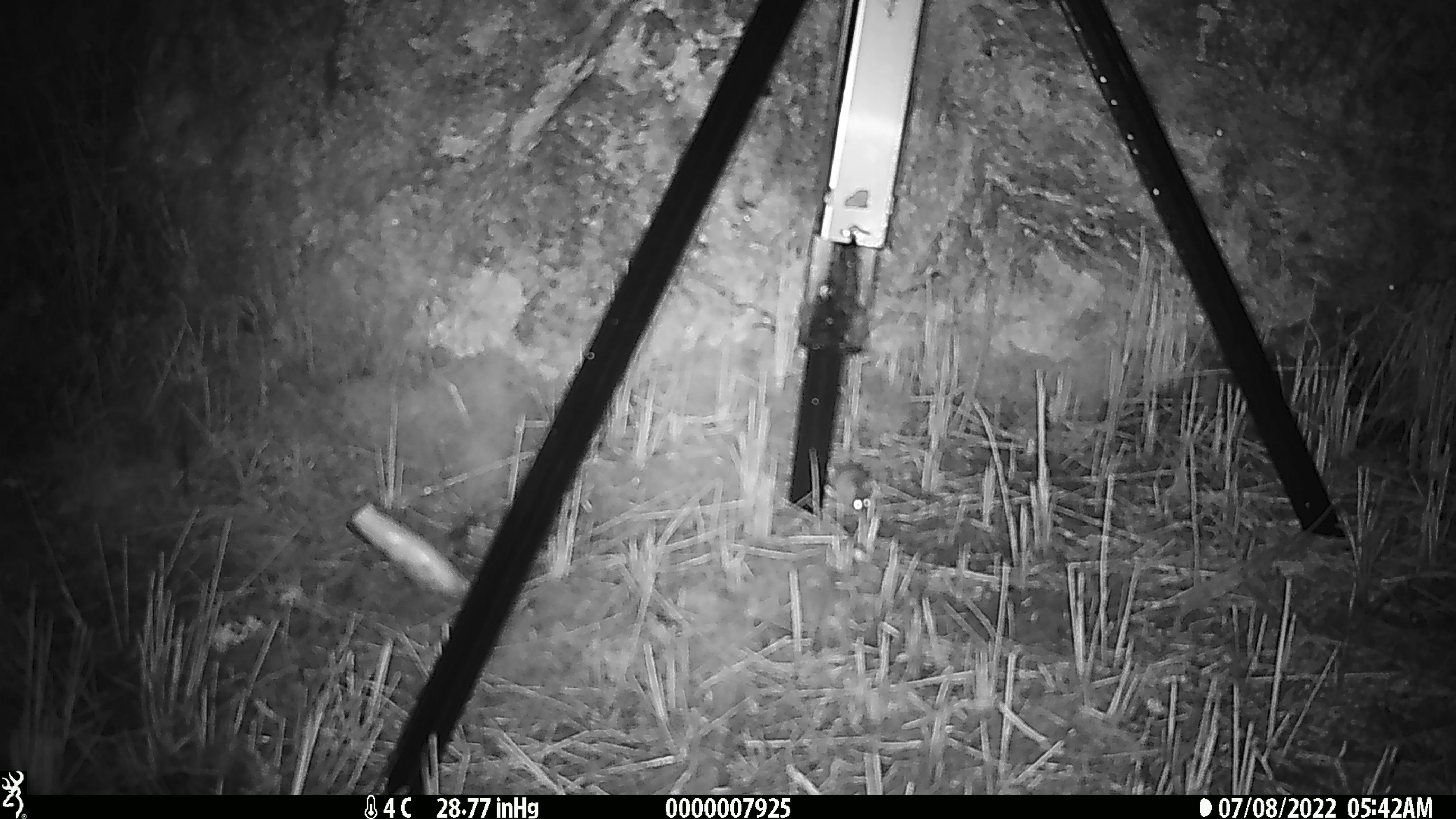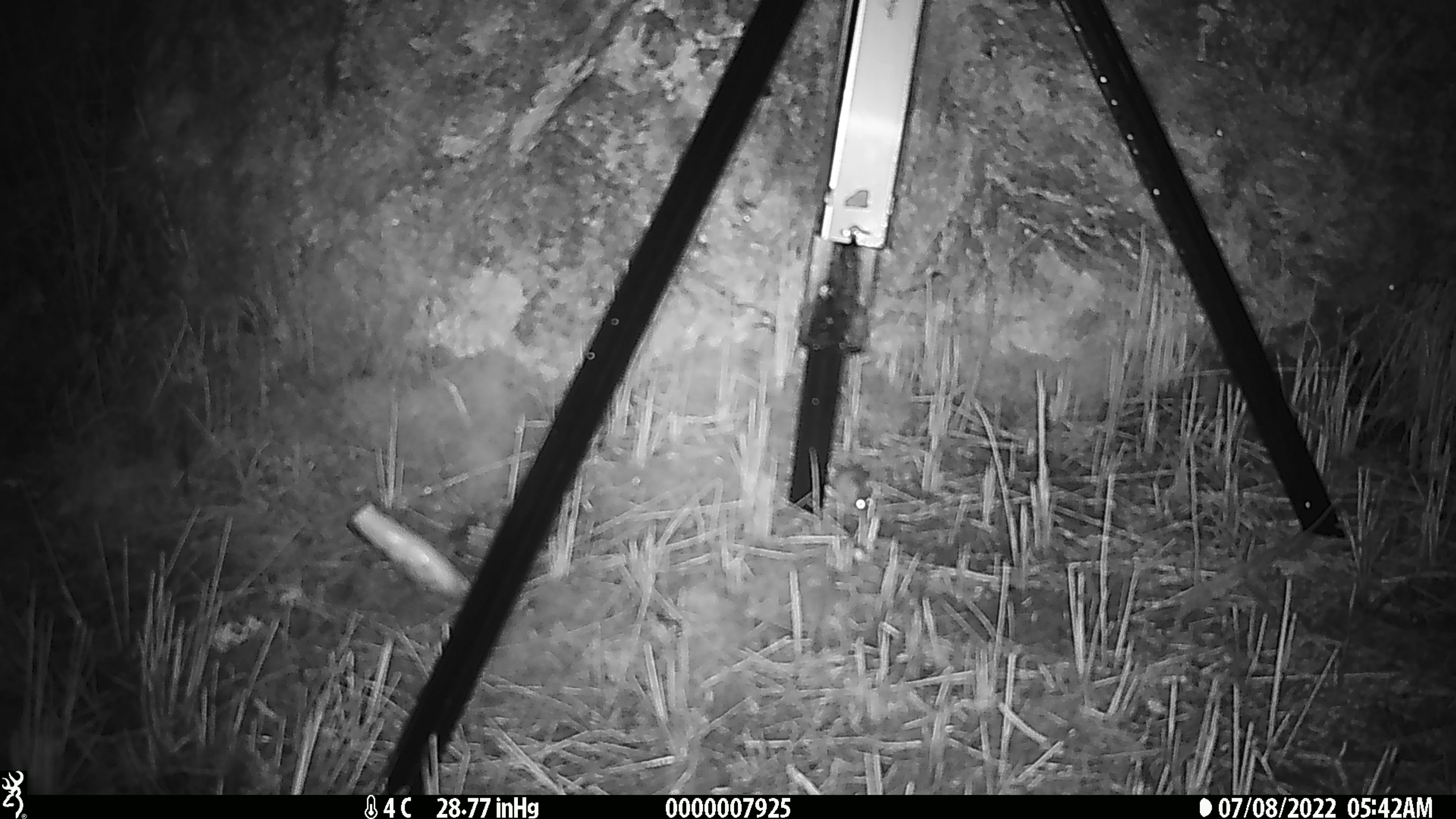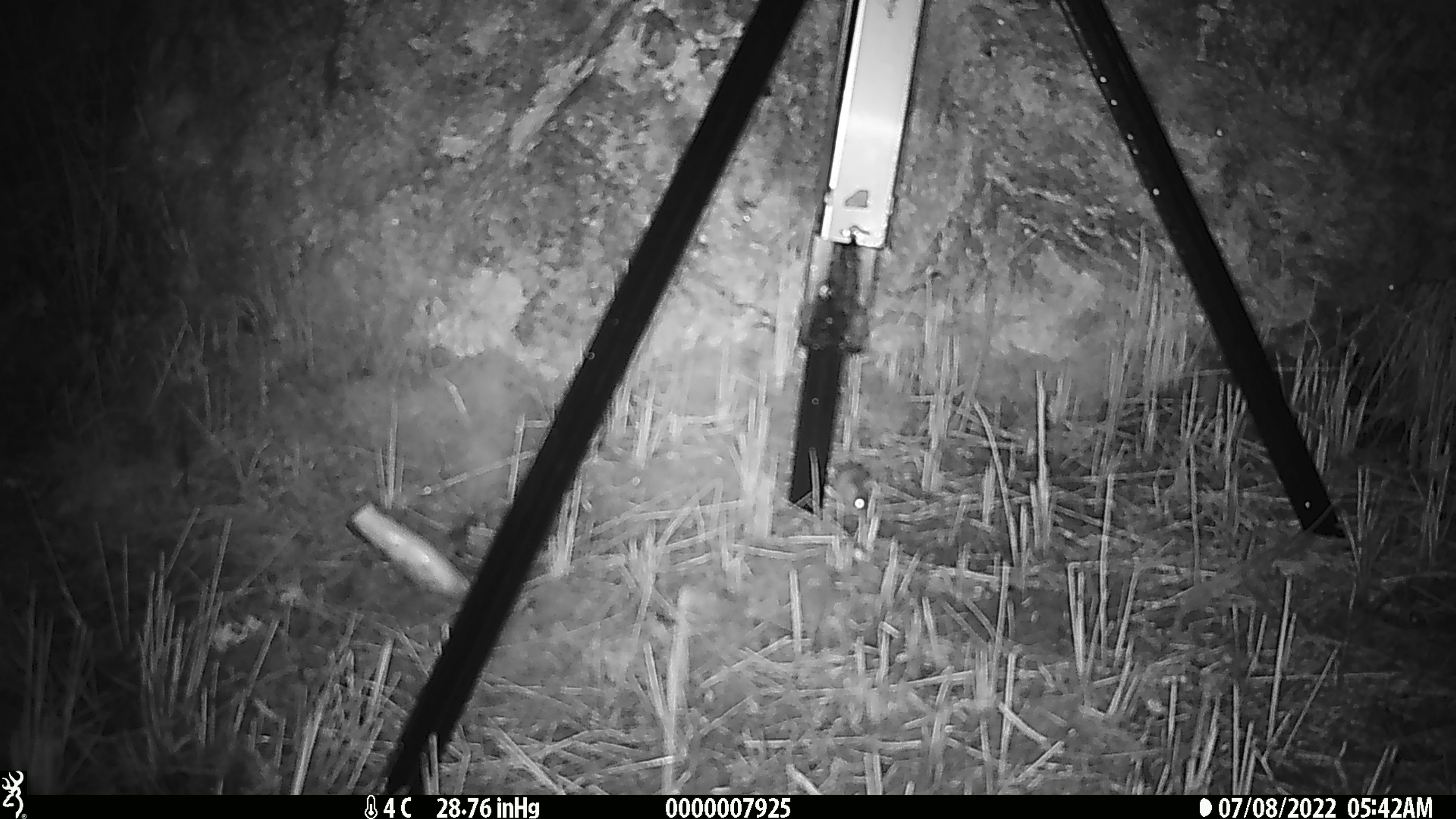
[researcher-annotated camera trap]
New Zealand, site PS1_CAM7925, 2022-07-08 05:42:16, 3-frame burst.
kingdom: Animalia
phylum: Chordata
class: Mammalia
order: Rodentia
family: Muridae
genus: Mus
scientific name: Mus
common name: mouse